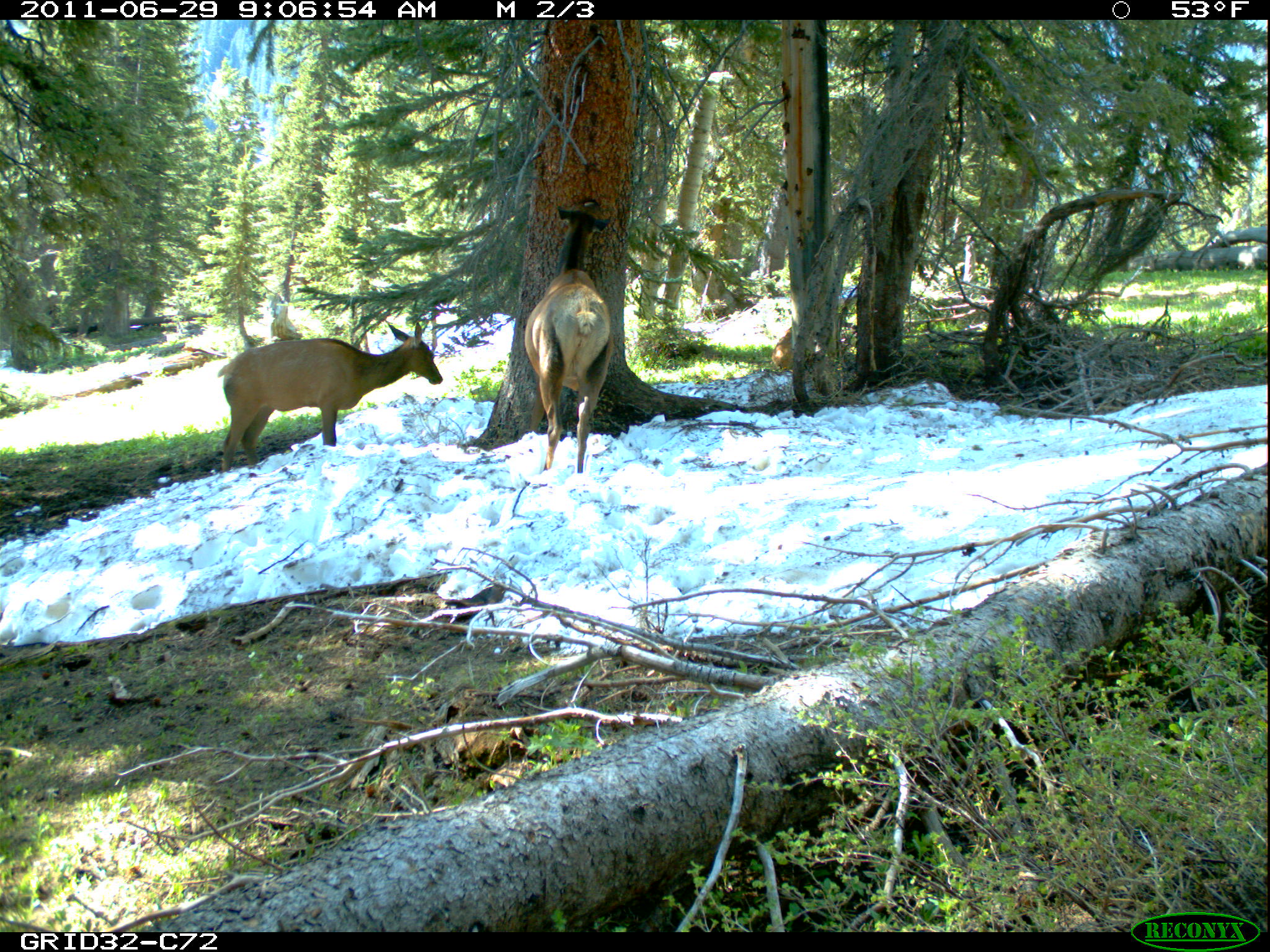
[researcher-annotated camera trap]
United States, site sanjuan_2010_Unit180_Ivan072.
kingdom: Animalia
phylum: Chordata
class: Mammalia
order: Artiodactyla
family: Cervidae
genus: Cervus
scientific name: Cervus elaphus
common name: red deer